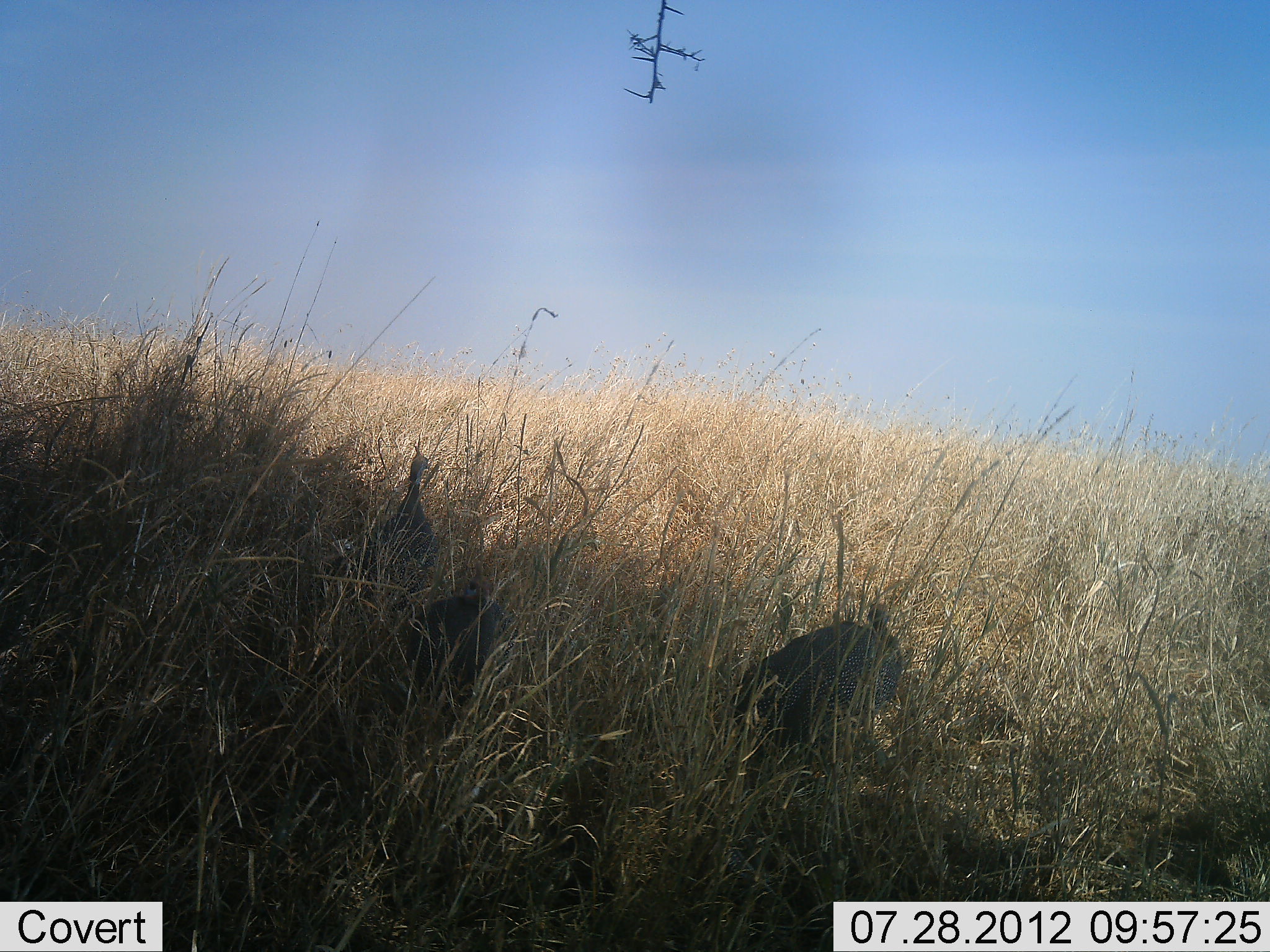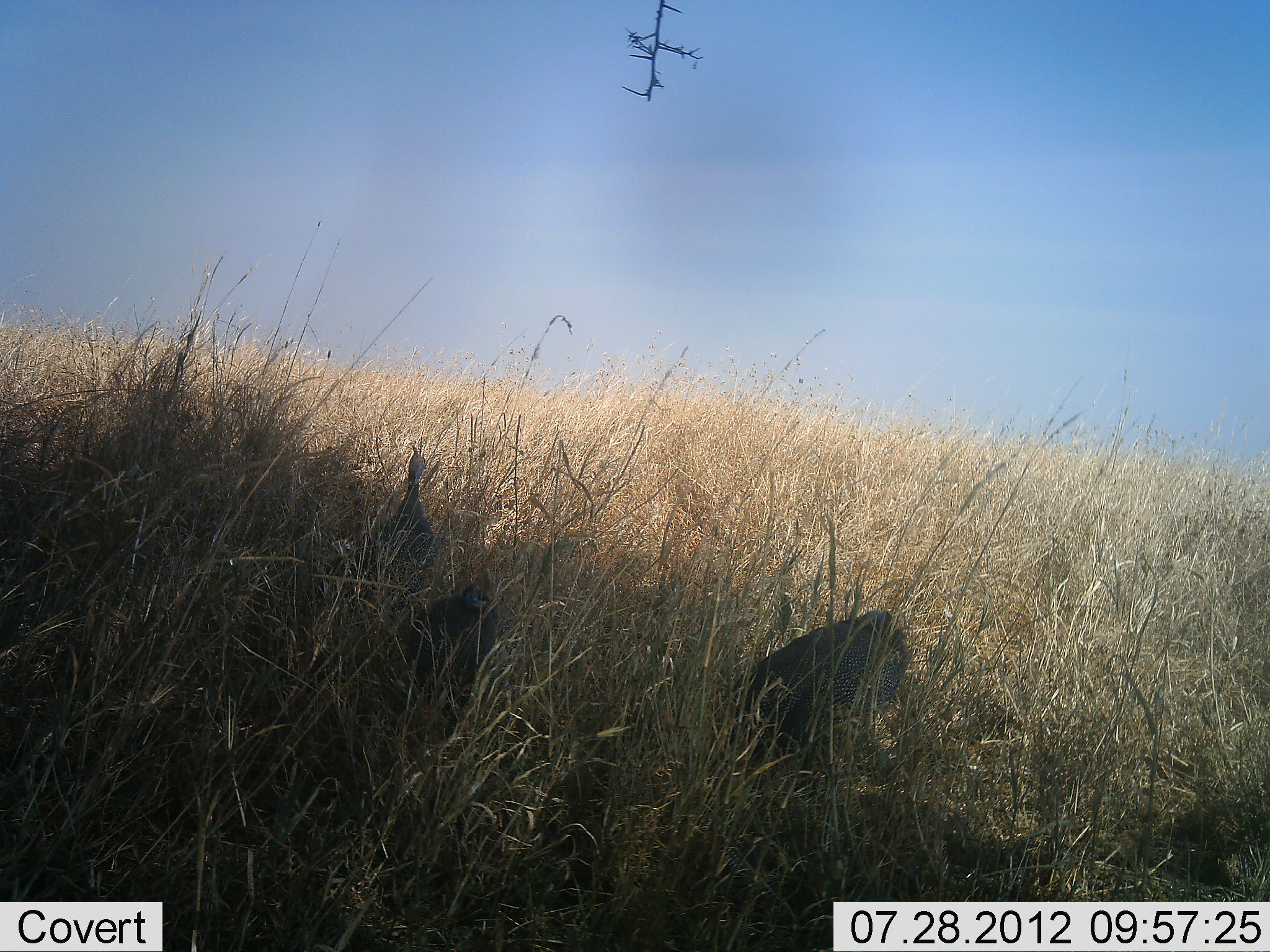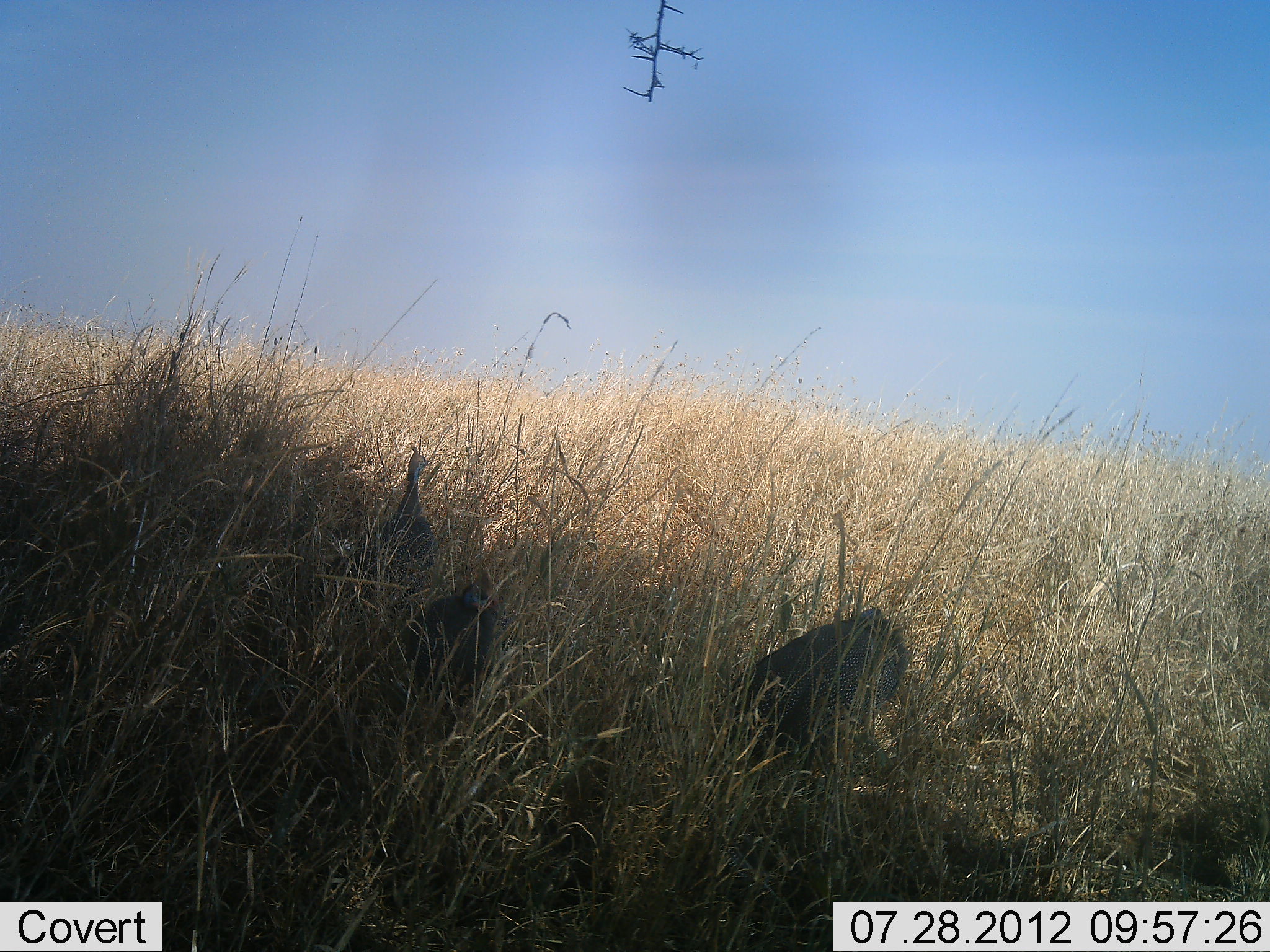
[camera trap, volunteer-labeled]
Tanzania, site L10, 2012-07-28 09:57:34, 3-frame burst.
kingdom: Animalia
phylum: Chordata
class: Aves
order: Galliformes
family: Numididae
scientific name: Numididae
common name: guinea fowl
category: guineafowl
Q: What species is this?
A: Guineafowl (guinea fowl) (Numididae).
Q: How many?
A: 3.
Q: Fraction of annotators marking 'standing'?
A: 70%.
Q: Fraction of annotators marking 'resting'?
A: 10%.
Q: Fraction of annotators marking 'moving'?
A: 0%.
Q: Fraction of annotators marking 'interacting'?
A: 0%.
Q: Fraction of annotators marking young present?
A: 0%.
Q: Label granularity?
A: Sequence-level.